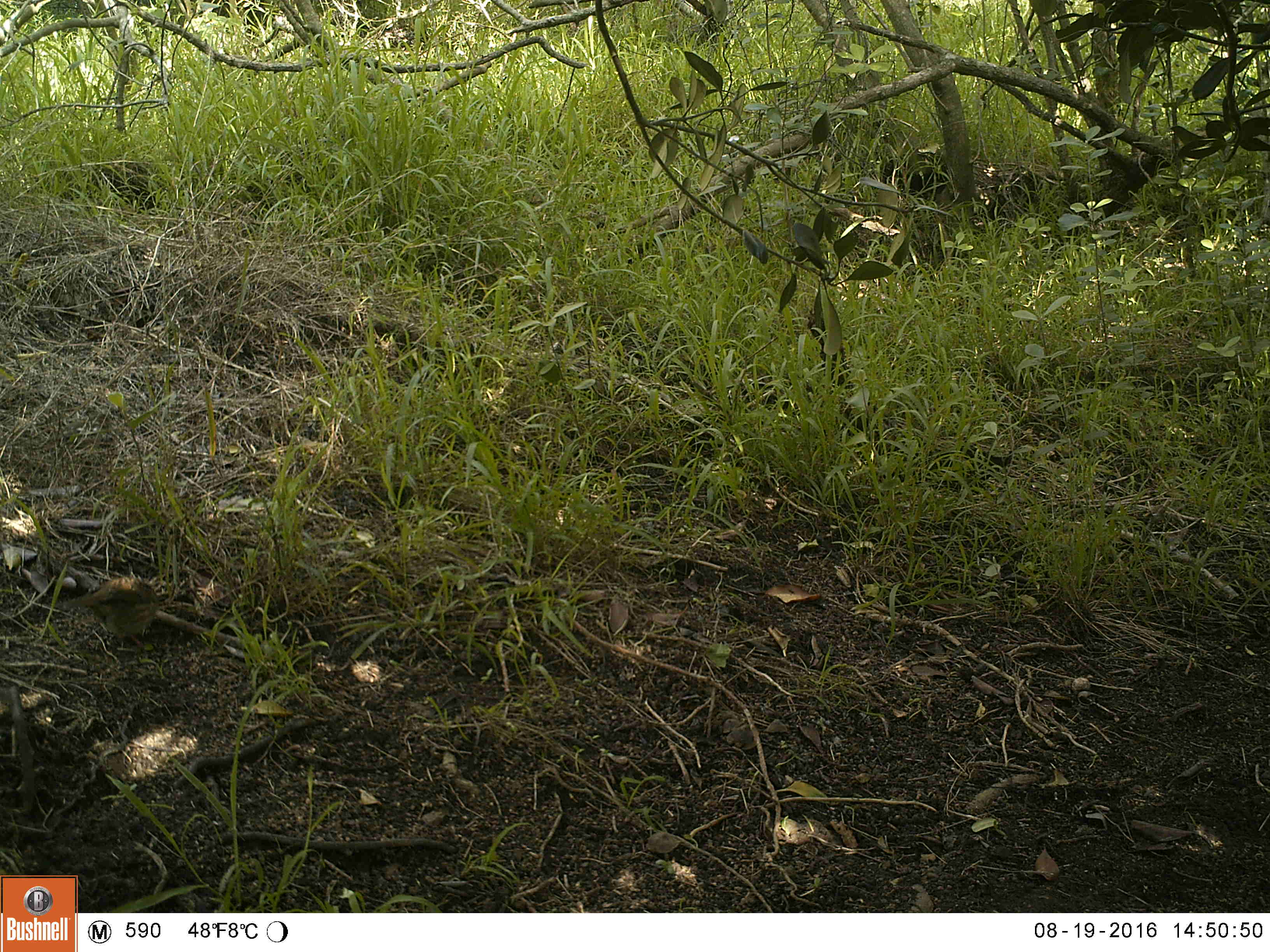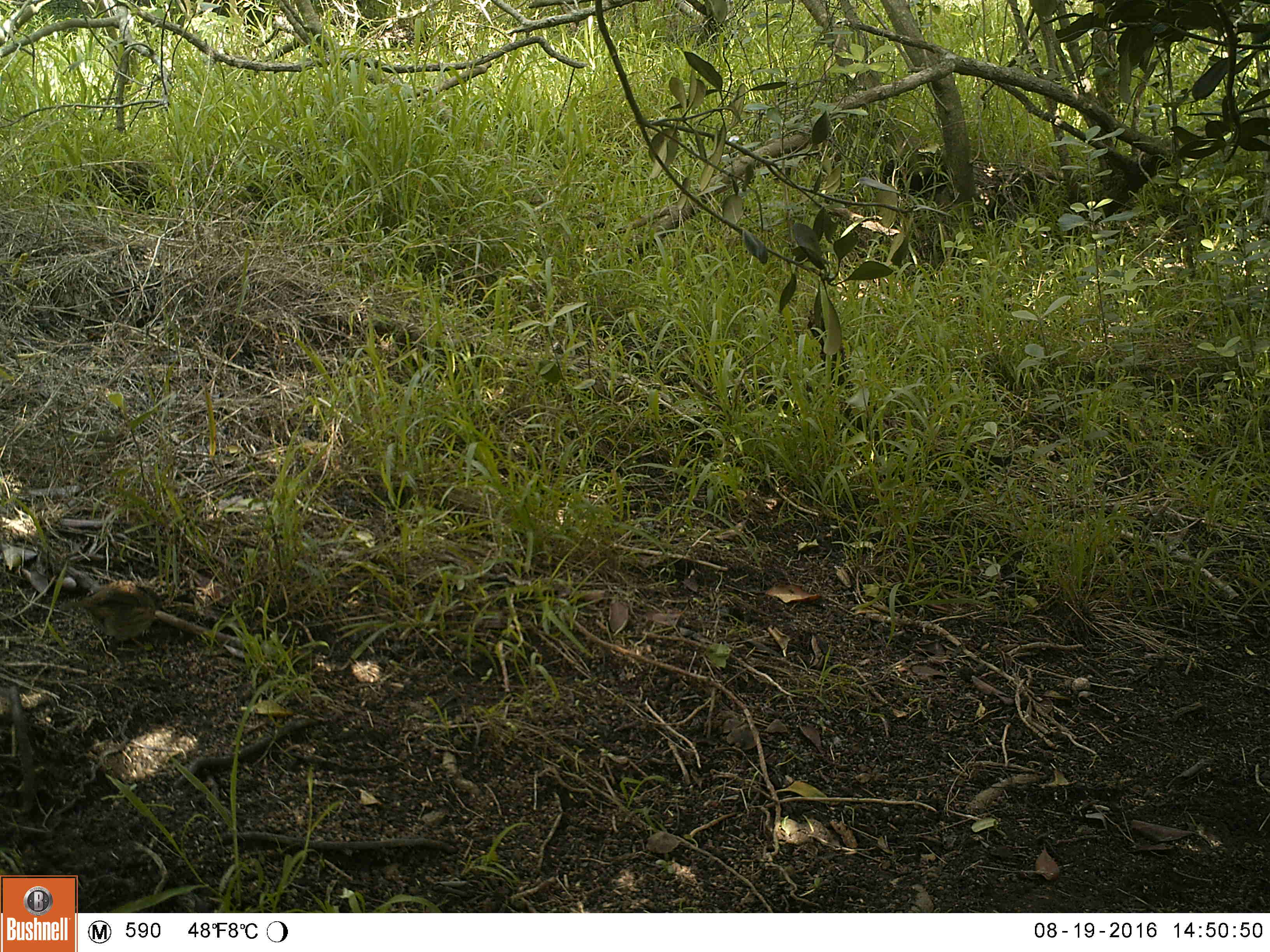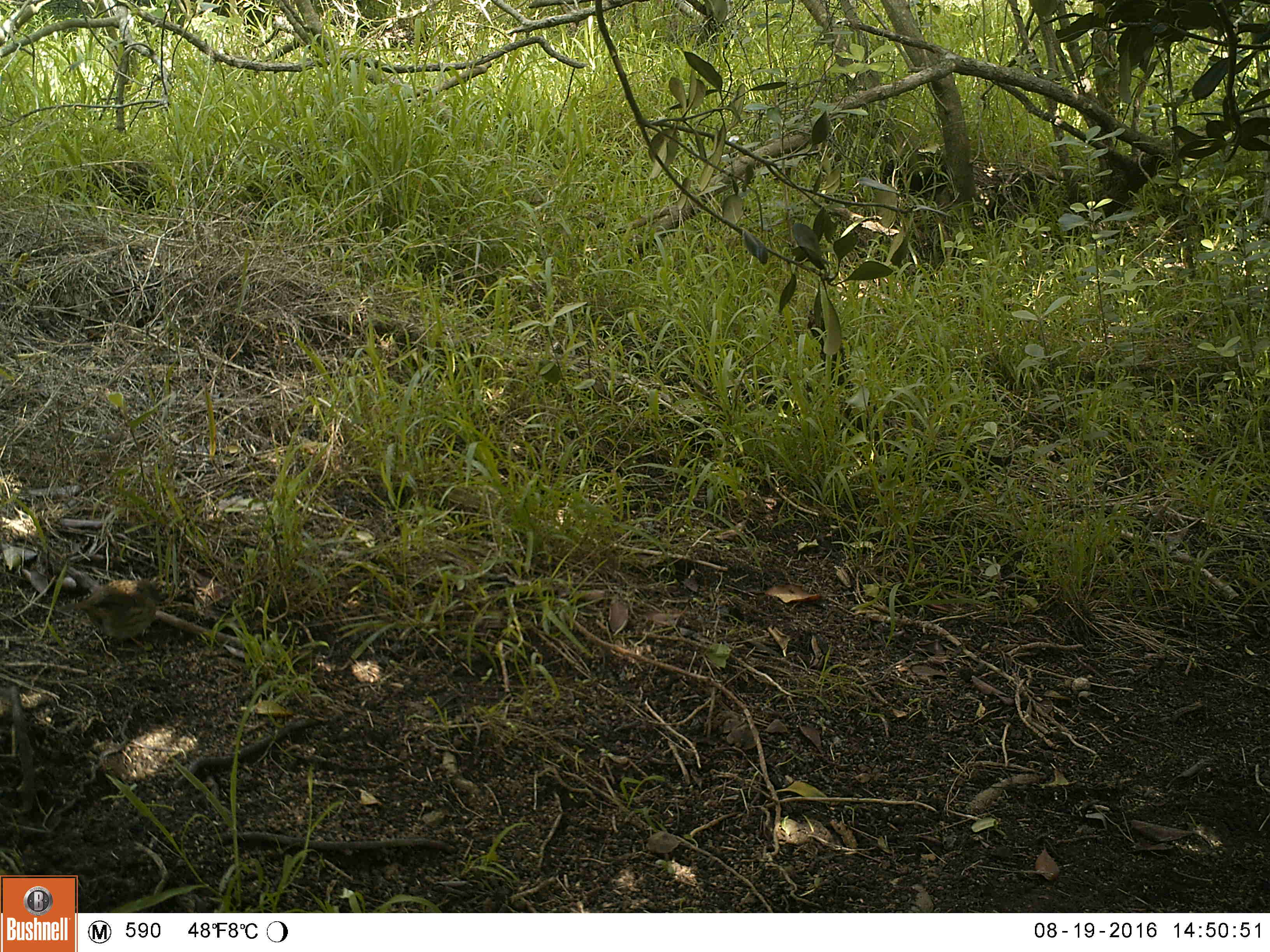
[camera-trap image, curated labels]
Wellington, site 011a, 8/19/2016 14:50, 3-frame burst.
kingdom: Animalia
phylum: Chordata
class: Aves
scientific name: Aves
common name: bird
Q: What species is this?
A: Bird (Aves).